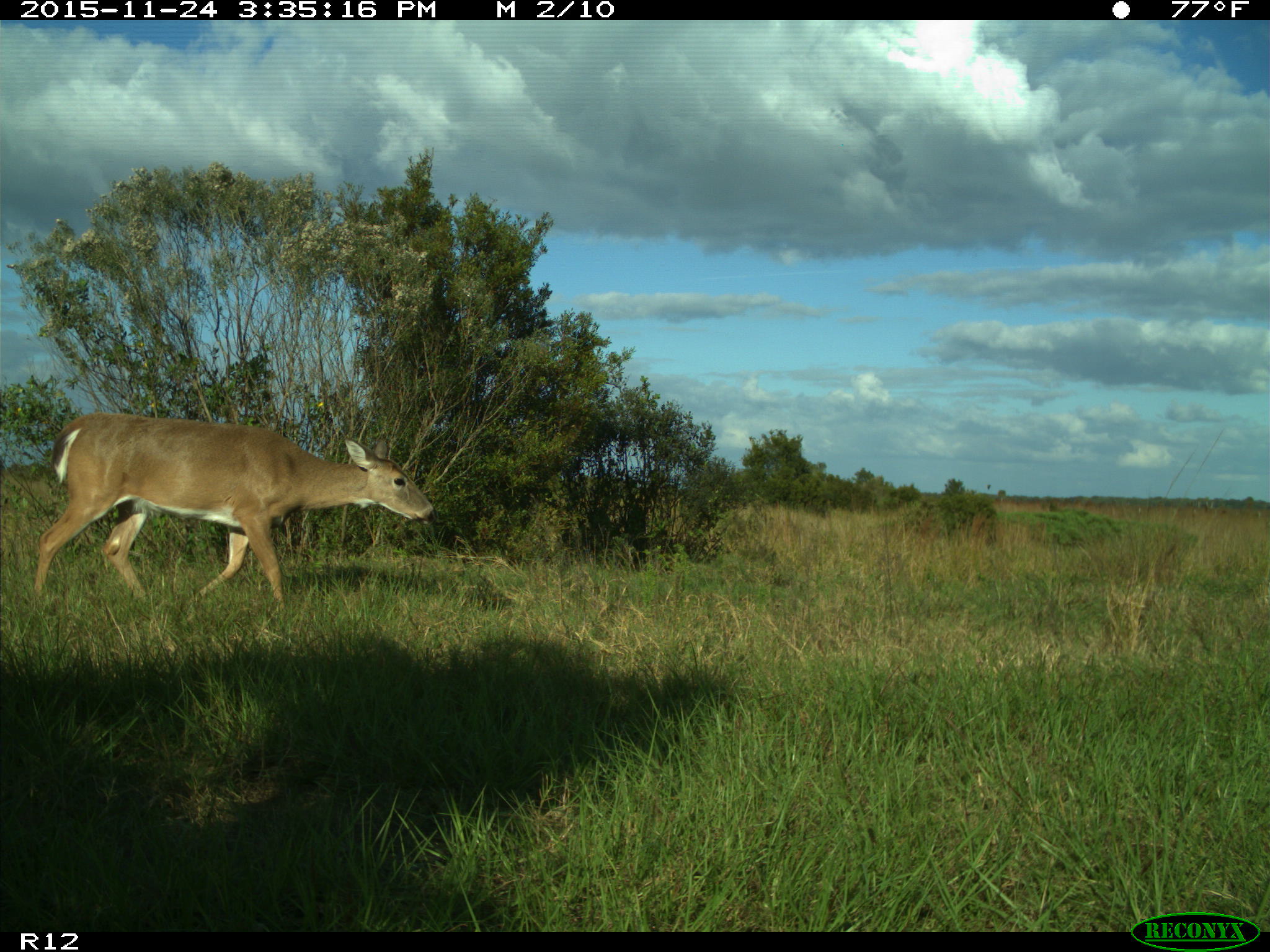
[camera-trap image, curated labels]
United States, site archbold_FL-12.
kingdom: Animalia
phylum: Chordata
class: Mammalia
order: Artiodactyla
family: Cervidae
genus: Odocoileus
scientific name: Odocoileus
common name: deer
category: unidentified deer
Unidentified deer (deer) (Odocoileus).